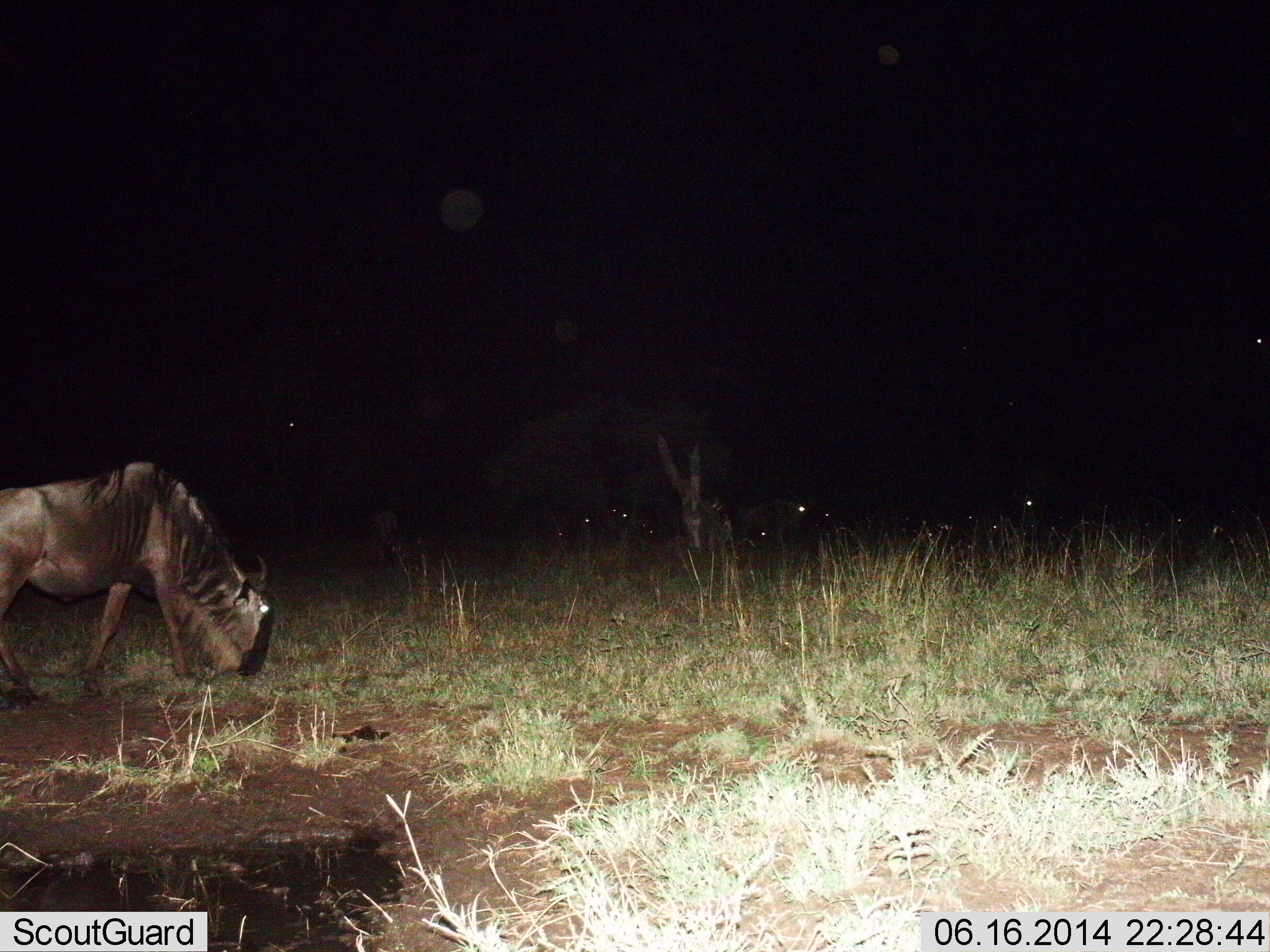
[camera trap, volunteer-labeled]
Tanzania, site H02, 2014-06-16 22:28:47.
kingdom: Animalia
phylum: Chordata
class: Mammalia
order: Artiodactyla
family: Bovidae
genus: Connochaetes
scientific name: Connochaetes taurinus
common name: blue wildebeest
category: wildebeest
Wildebeest (blue wildebeest) (Connochaetes taurinus), count 1. Behavior (volunteer vote fractions): standing 30%, resting 20%, moving 30%, interacting 0%. Young present (vote fraction): 0%. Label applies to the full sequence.